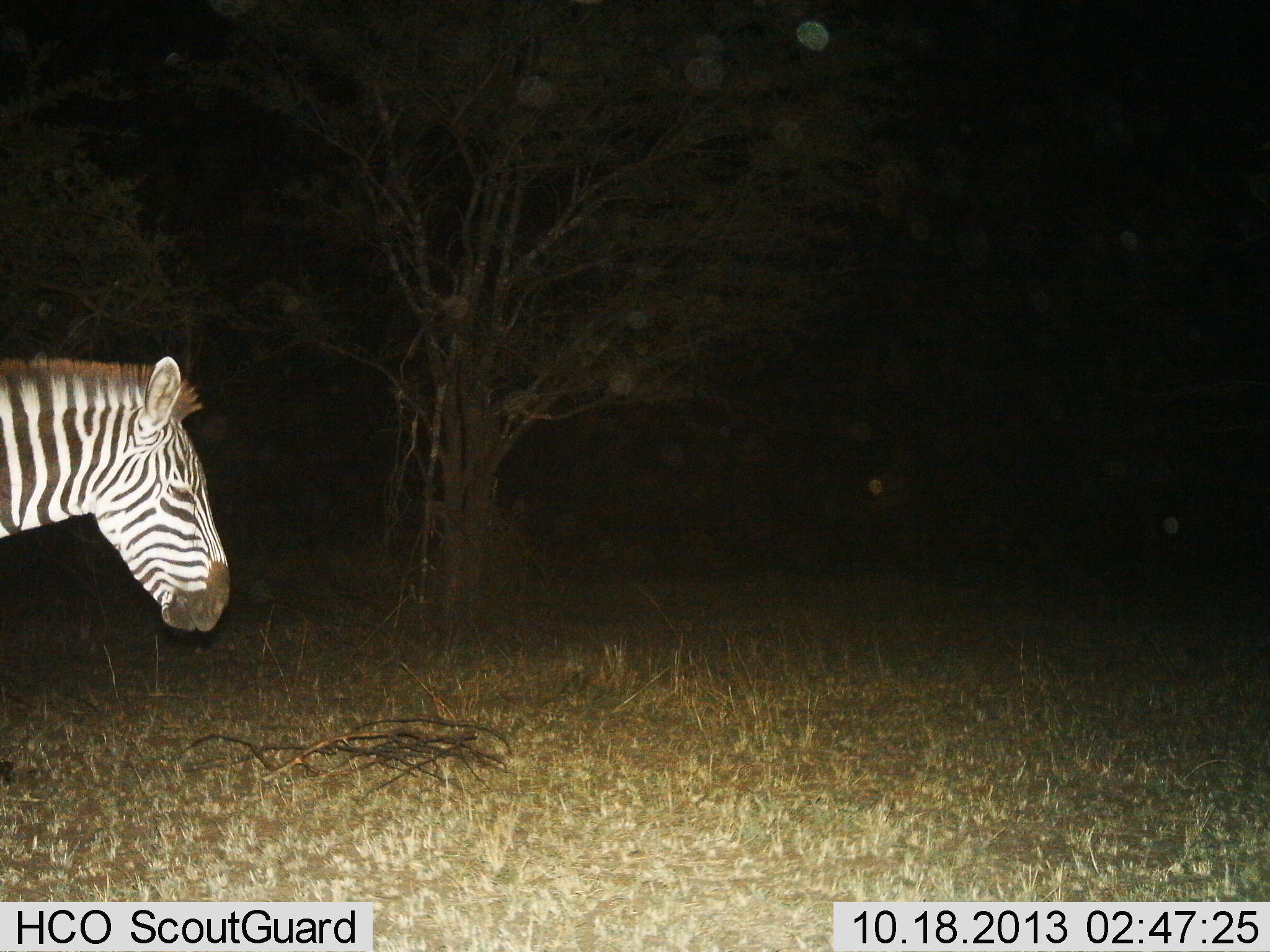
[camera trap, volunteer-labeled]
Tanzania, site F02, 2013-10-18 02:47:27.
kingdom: Animalia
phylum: Chordata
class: Mammalia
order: Perissodactyla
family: Equidae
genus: Equus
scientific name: Equus quagga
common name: plains zebra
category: zebra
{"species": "zebra (plains zebra) (Equus quagga)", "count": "1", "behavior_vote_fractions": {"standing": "100%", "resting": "0%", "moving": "0%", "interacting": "0%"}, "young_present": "0%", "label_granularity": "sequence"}